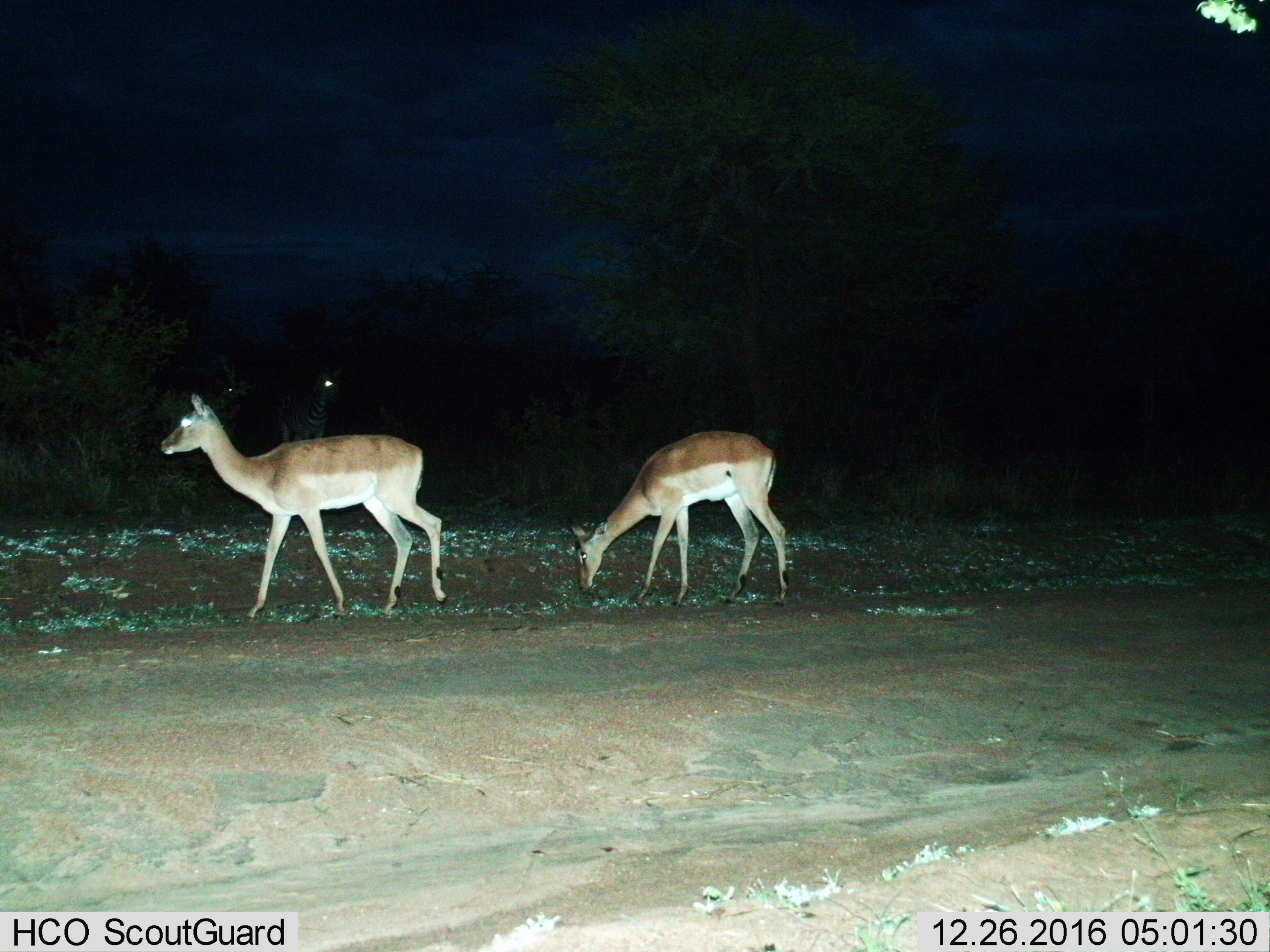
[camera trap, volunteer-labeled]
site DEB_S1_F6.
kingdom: Animalia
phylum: Chordata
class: Mammalia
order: Artiodactyla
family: Bovidae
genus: Aepyceros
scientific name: Aepyceros melampus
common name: impala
Impala (Aepyceros melampus), count 2. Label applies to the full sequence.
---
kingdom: Animalia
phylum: Chordata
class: Mammalia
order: Perissodactyla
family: Equidae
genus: Equus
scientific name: Equus quagga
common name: plains zebra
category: zebraplains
Zebraplains (plains zebra) (Equus quagga), count 2. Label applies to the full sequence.